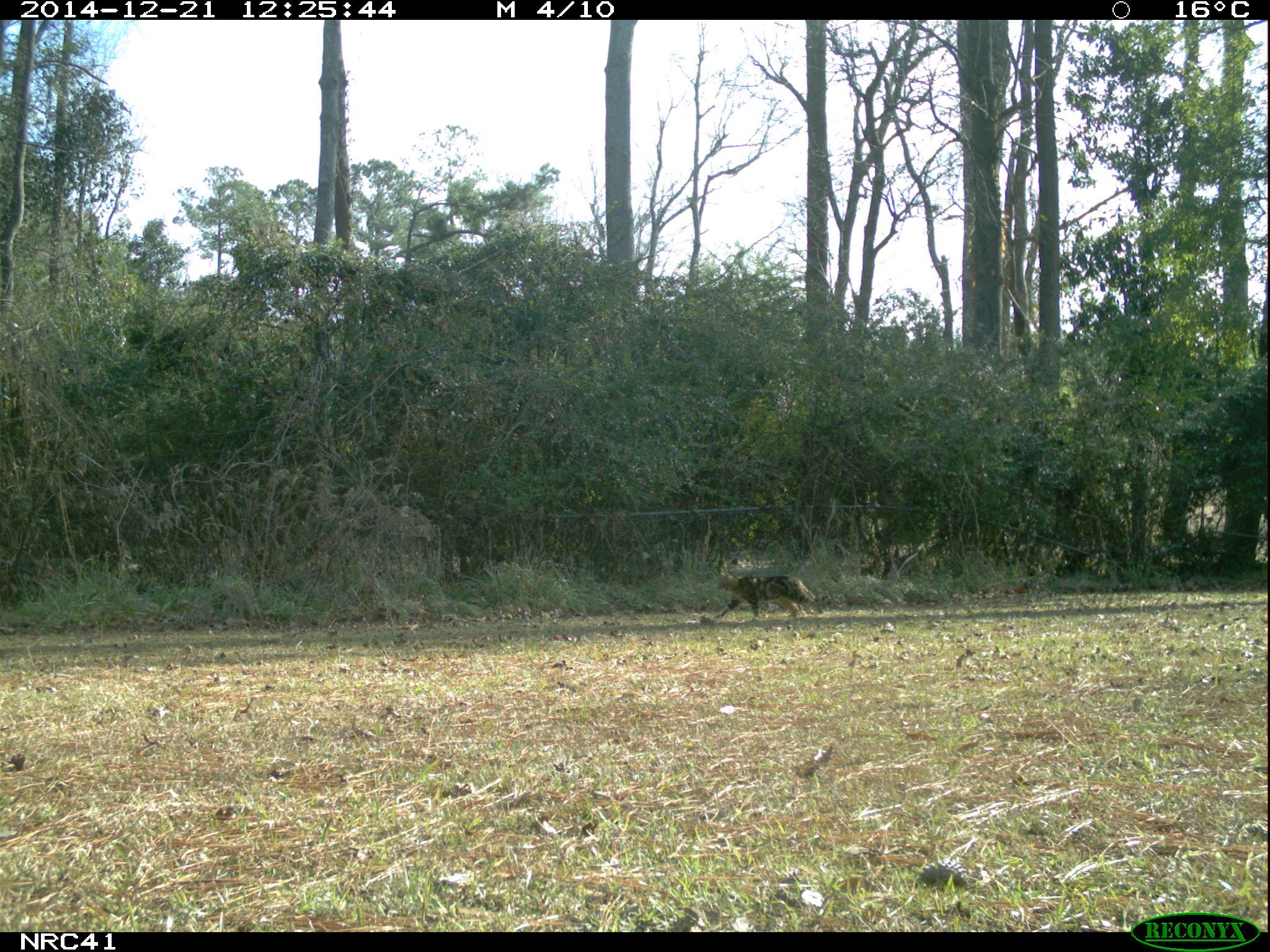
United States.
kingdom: Animalia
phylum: Chordata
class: Mammalia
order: Carnivora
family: Felidae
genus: Felis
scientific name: Felis catus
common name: domestic cat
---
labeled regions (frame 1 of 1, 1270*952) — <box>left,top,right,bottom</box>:
Domestic Cat: <box>709,566,825,625</box>